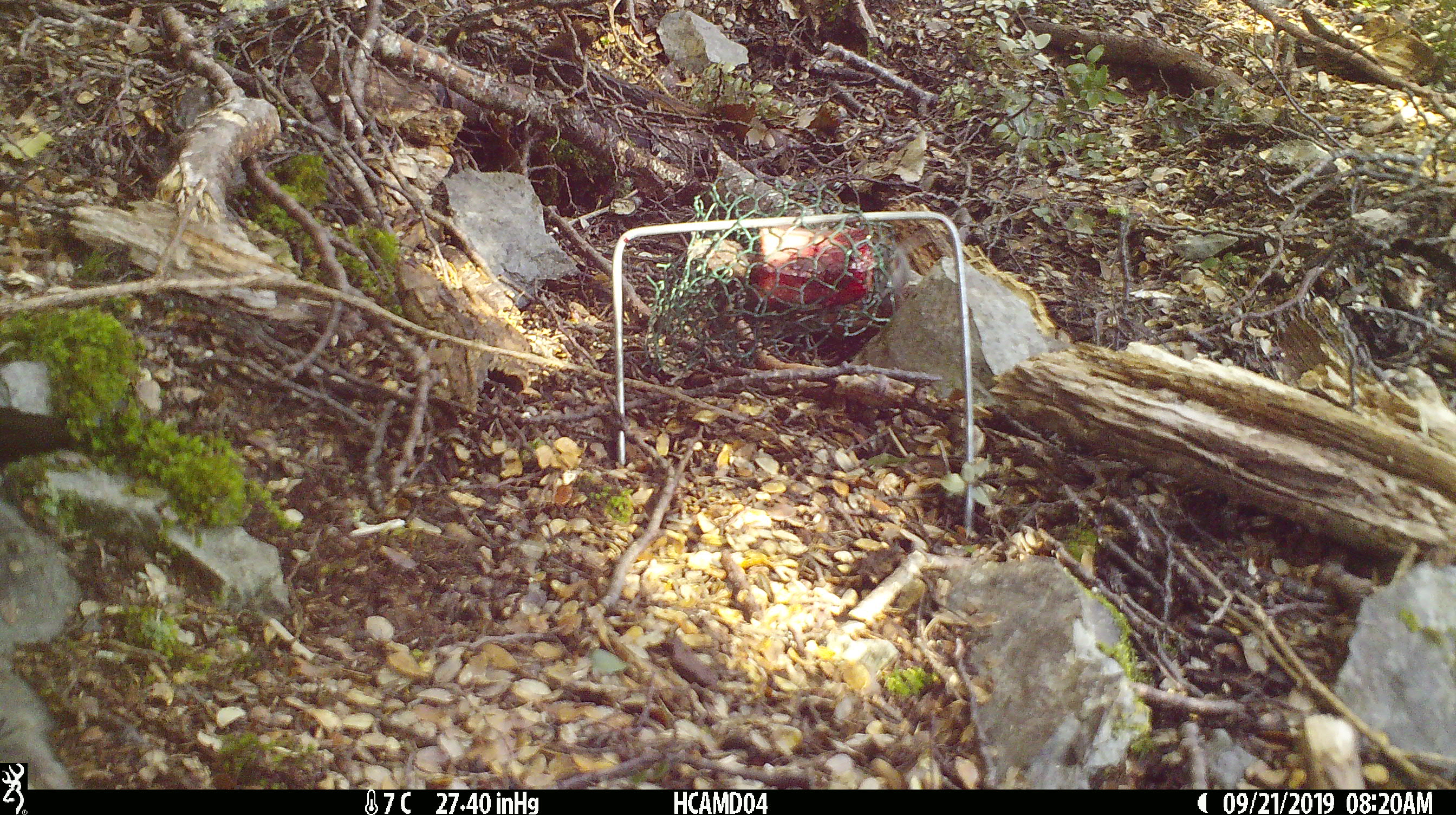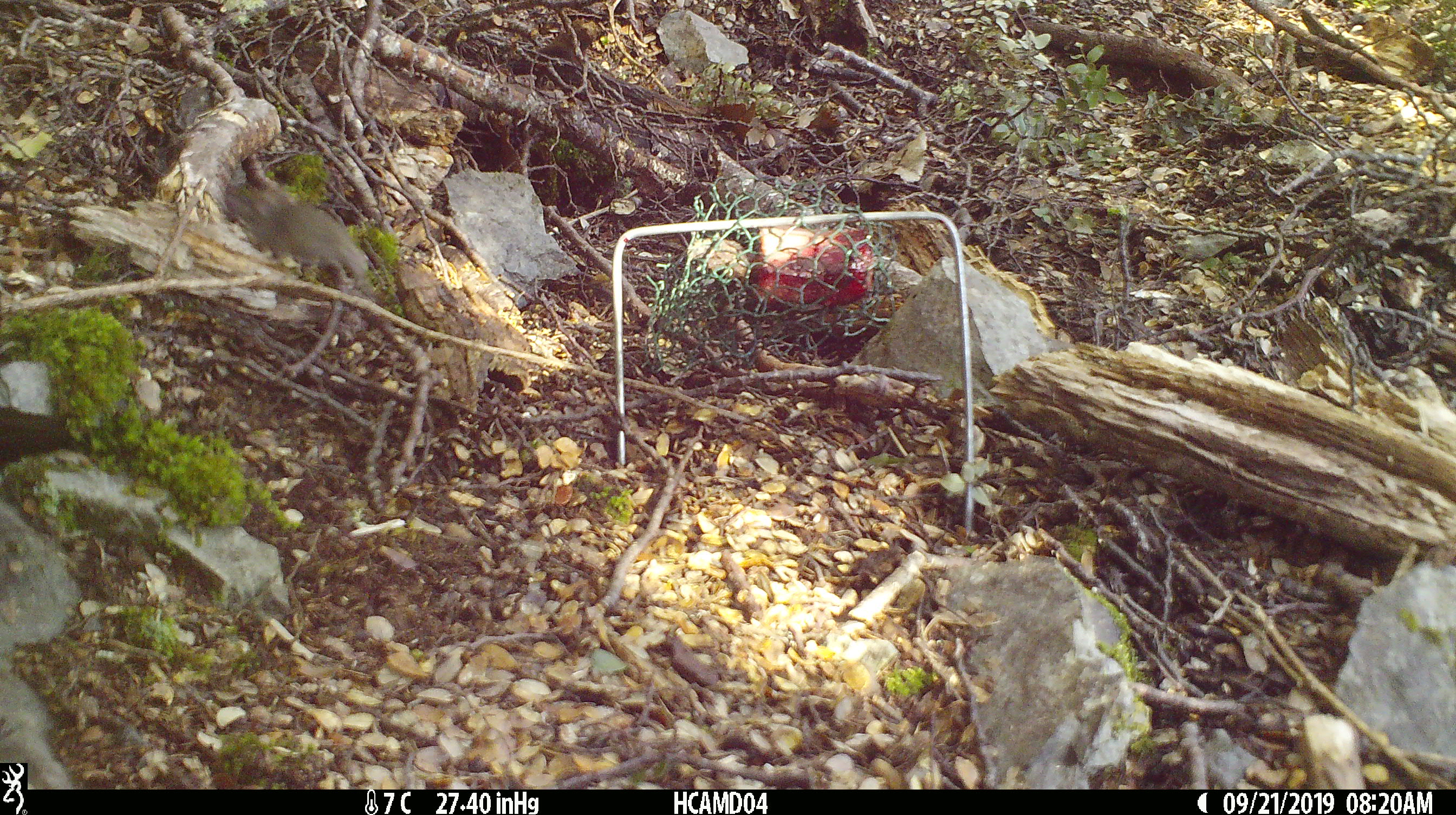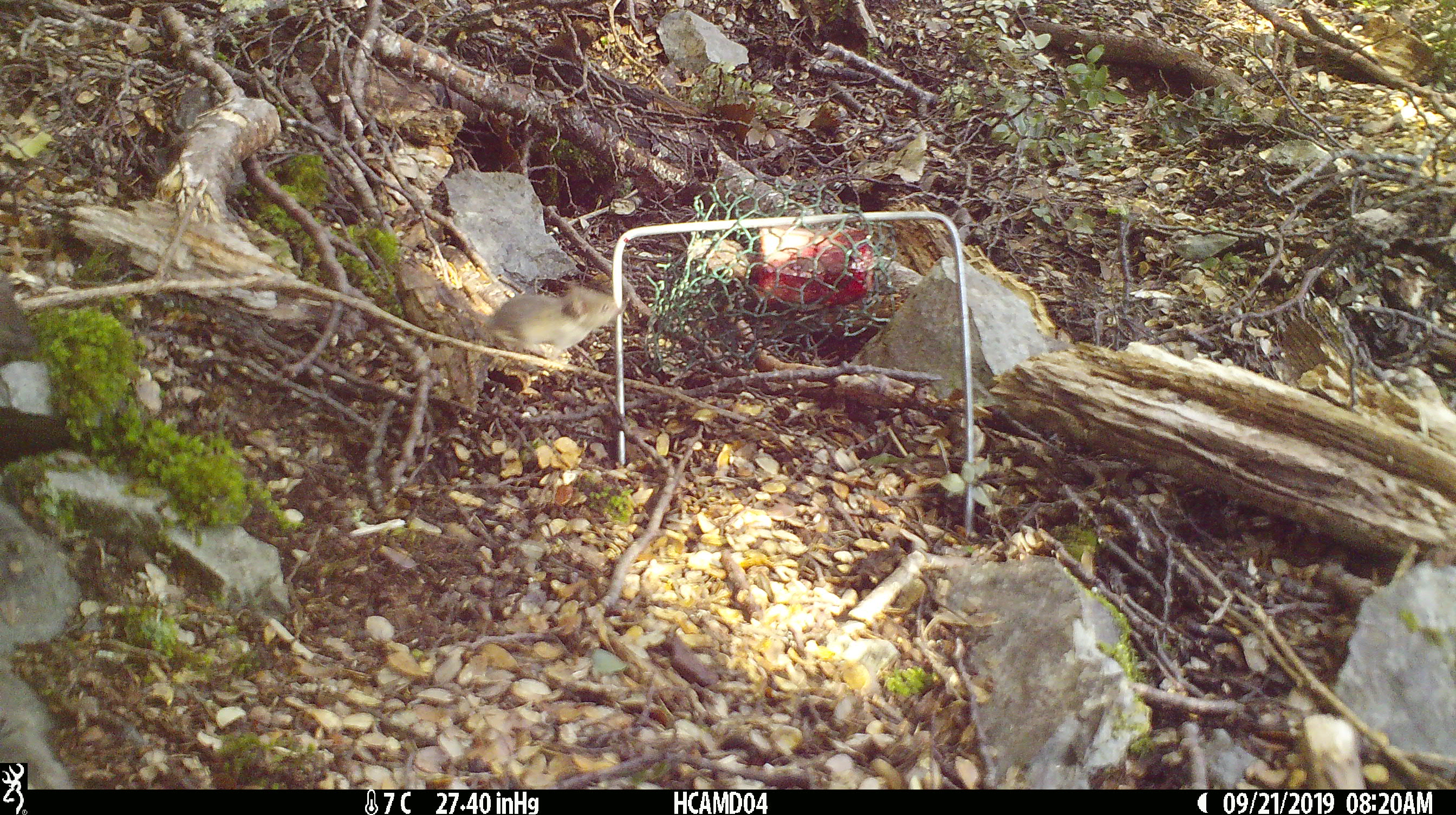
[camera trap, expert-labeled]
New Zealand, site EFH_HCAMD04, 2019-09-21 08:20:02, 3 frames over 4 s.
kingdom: Animalia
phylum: Chordata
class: Mammalia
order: Rodentia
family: Muridae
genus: Mus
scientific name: Mus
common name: mouse